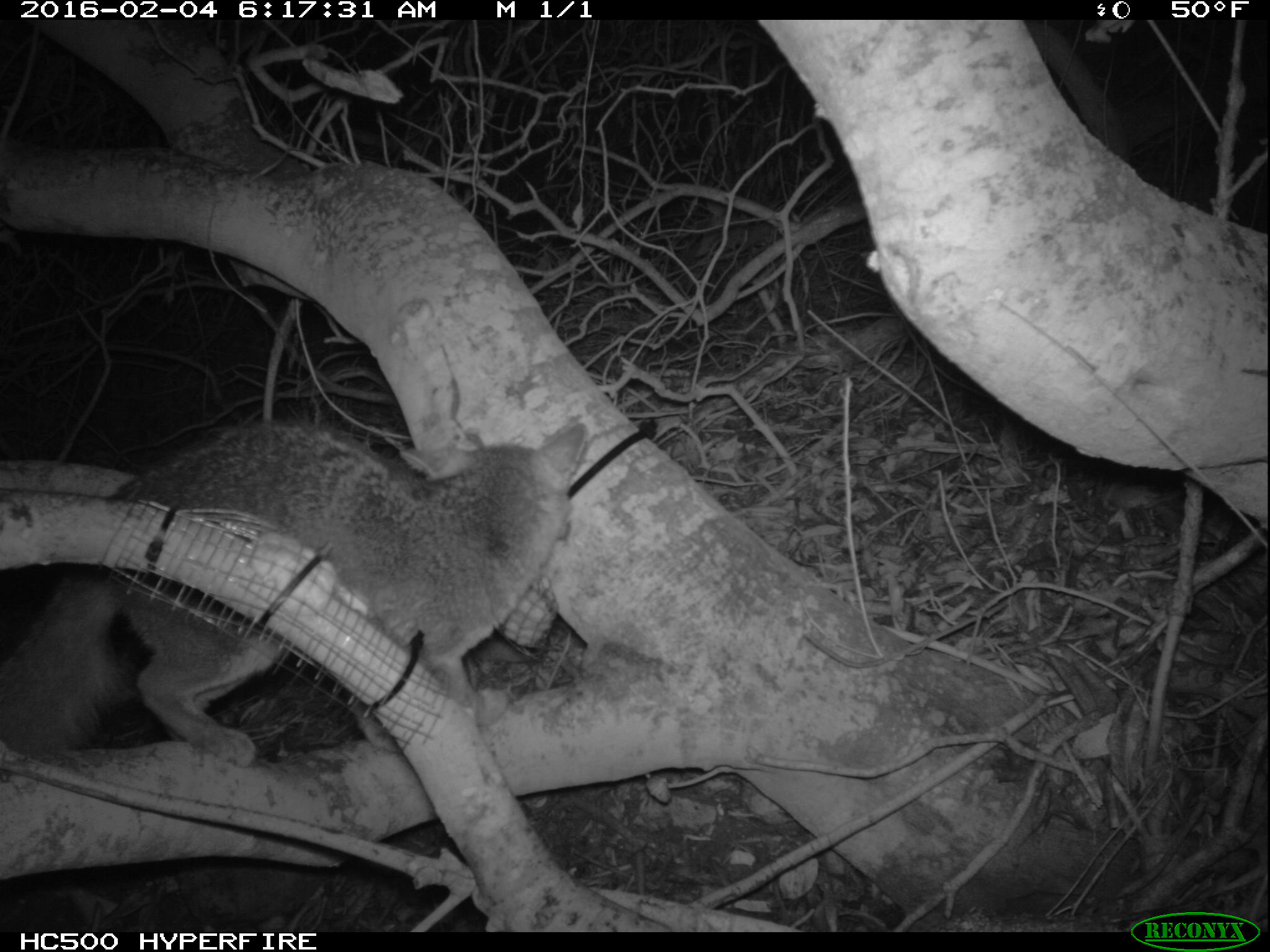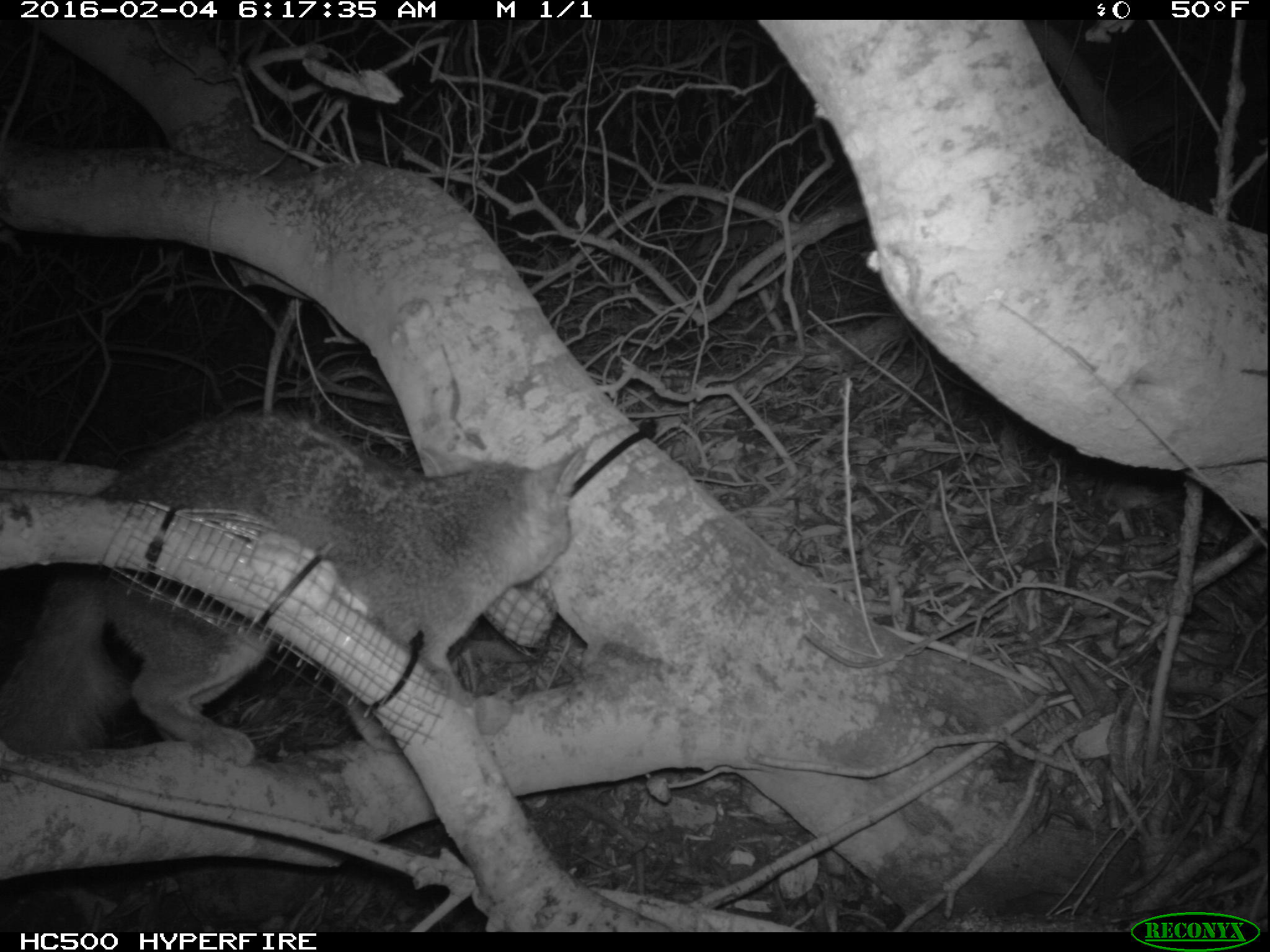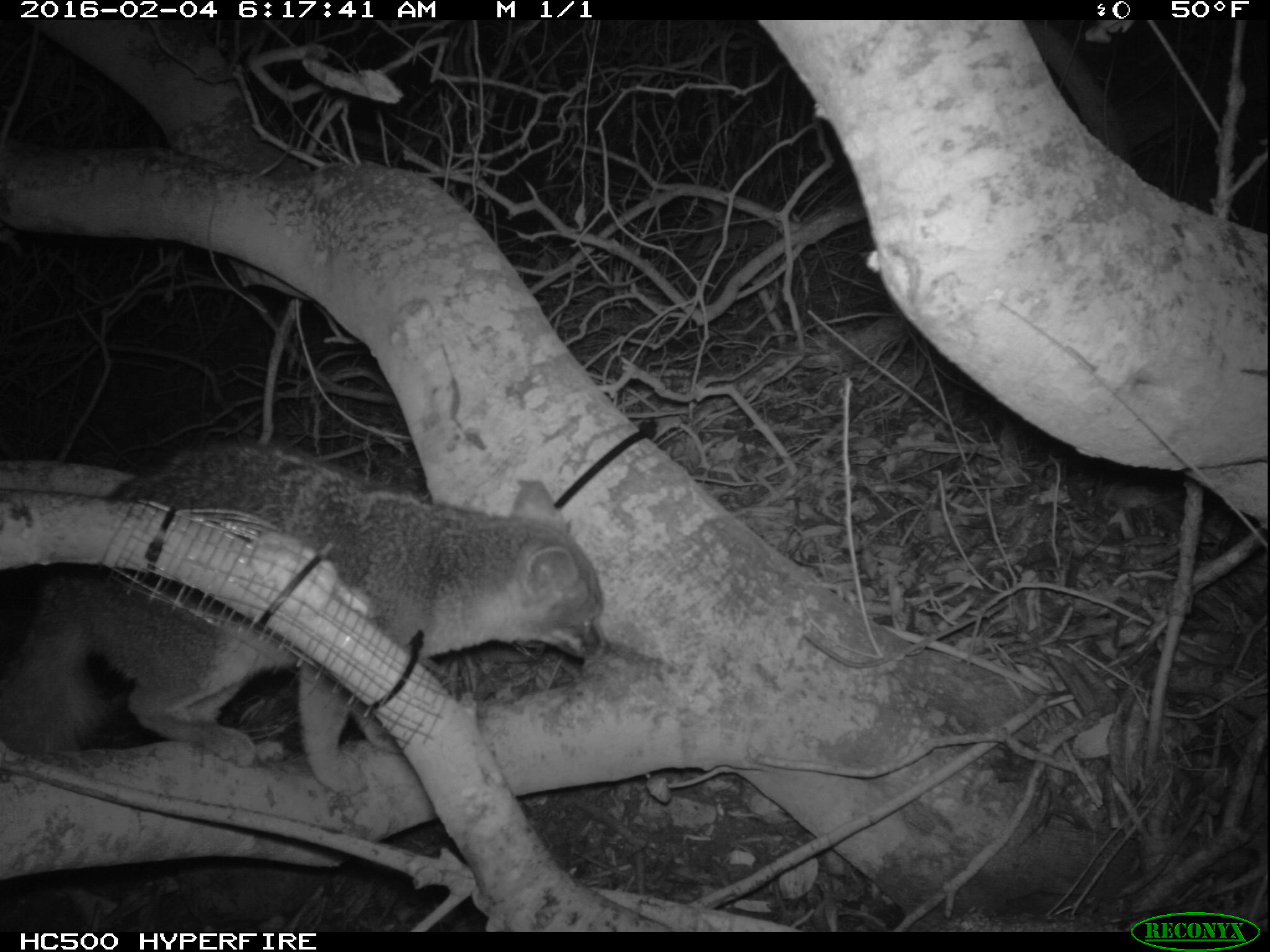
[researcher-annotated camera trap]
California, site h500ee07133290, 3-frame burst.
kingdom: Animalia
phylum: Chordata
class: Mammalia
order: Carnivora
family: Canidae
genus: Urocyon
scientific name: Urocyon littoralis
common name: island fox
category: fox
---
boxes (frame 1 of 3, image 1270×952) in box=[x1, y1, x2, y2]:
fox: box=[0, 422, 588, 765]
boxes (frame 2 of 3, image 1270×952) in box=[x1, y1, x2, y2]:
fox: box=[0, 413, 584, 767]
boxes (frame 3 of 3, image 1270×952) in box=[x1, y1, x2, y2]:
fox: box=[0, 441, 605, 797]